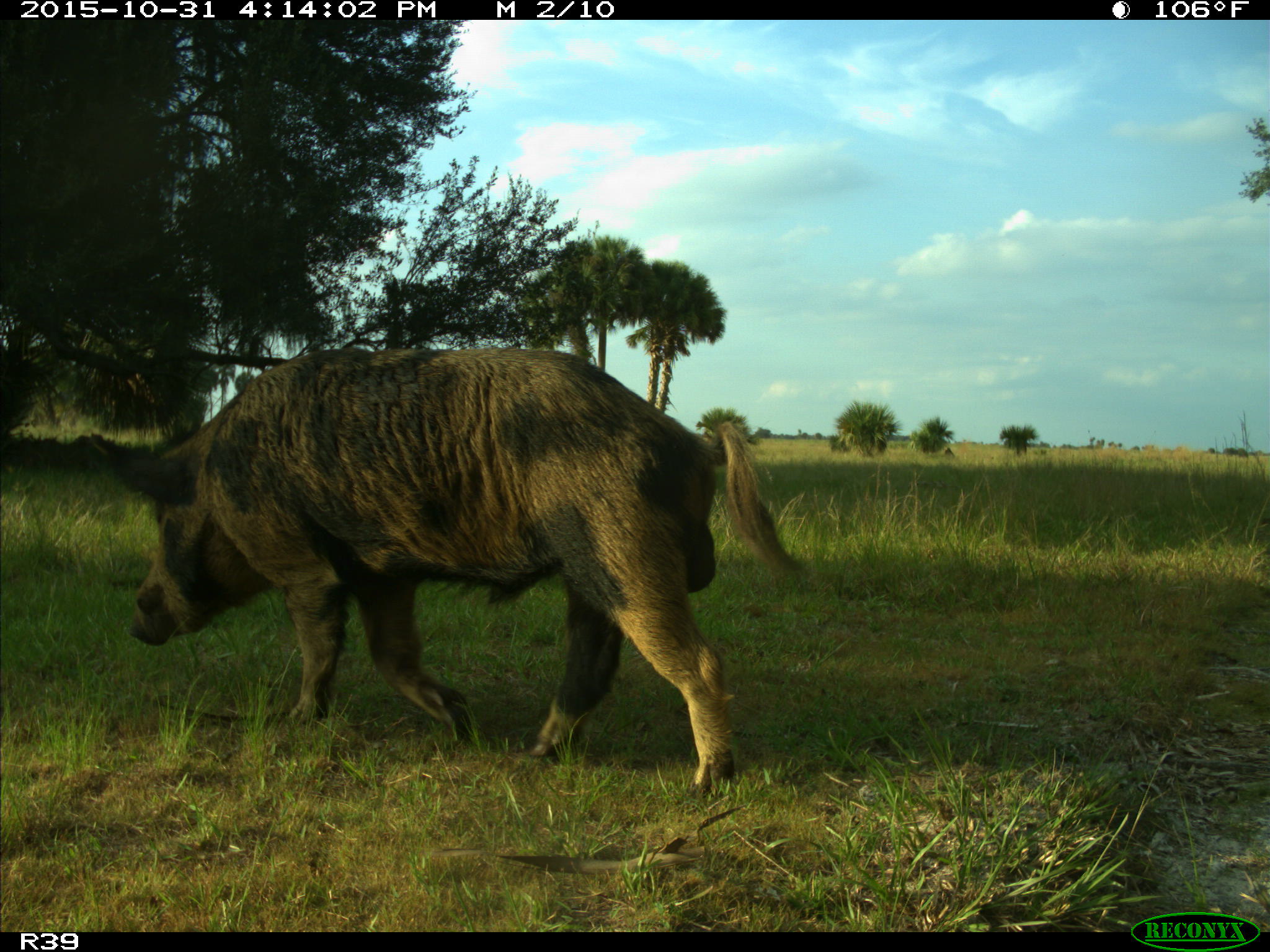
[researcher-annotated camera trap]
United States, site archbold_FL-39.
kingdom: Animalia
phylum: Chordata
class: Mammalia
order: Artiodactyla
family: Suidae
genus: Sus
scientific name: Sus scrofa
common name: wild boar